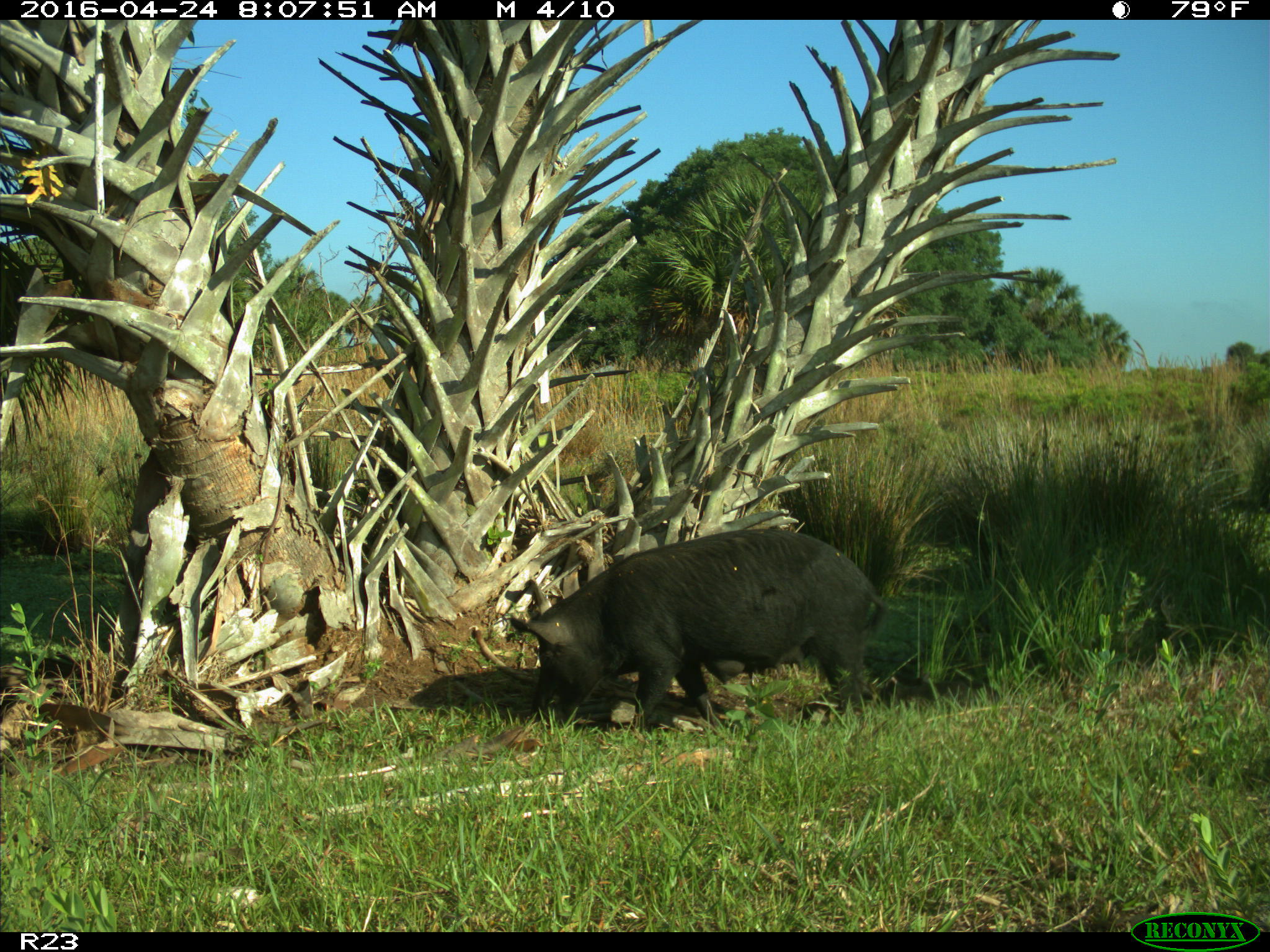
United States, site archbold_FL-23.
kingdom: Animalia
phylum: Chordata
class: Mammalia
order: Artiodactyla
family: Suidae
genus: Sus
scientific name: Sus scrofa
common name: wild boar